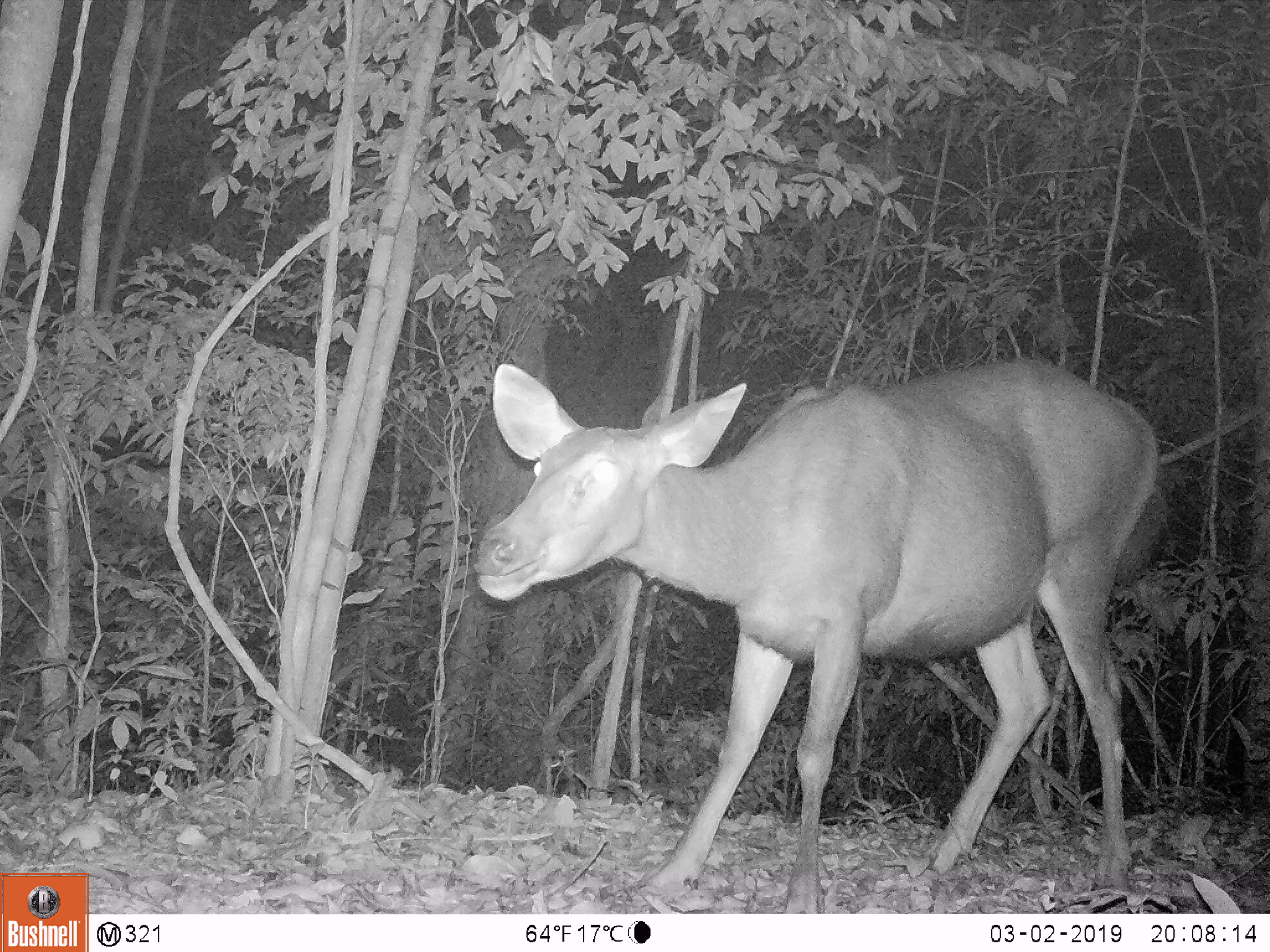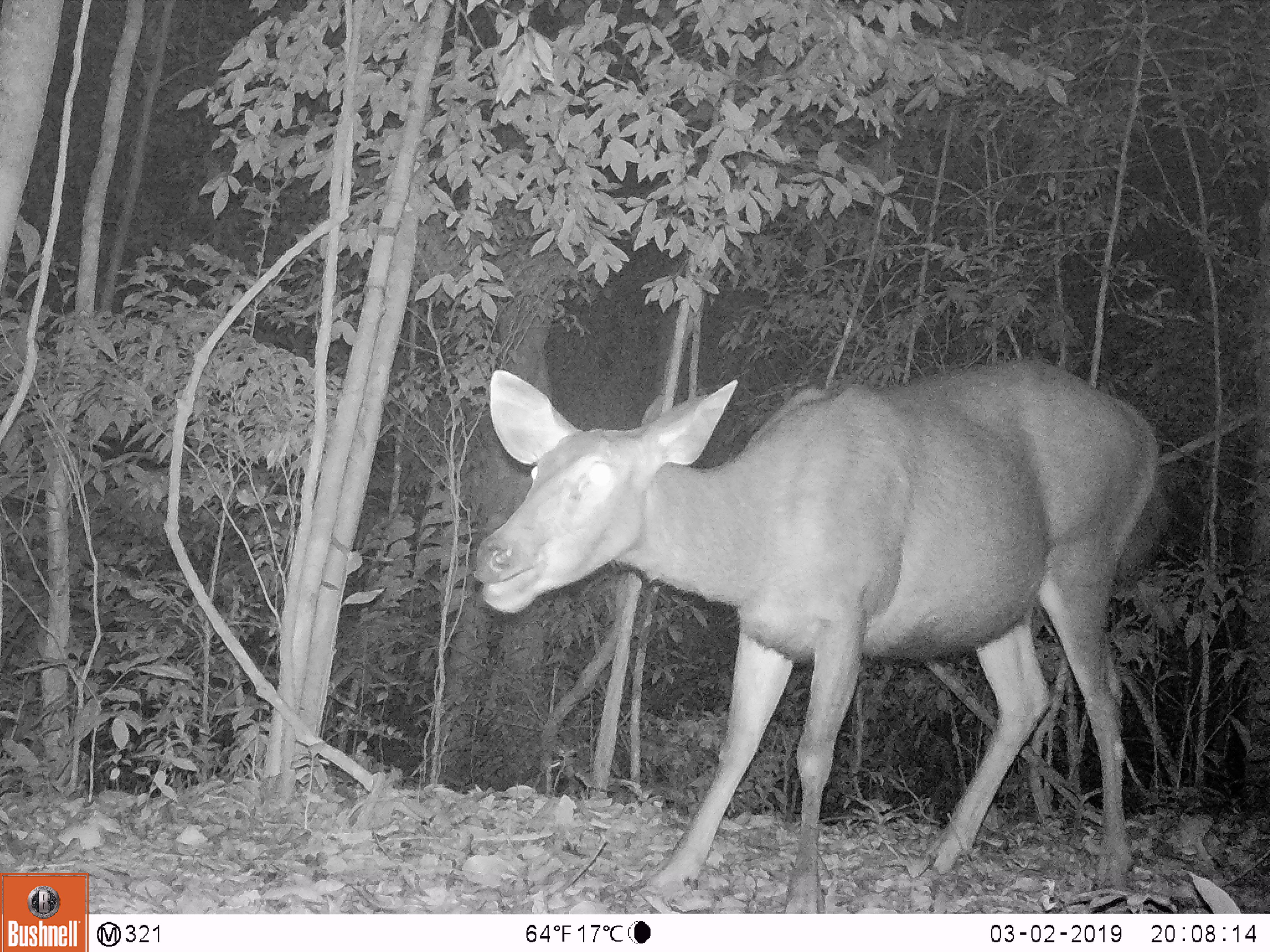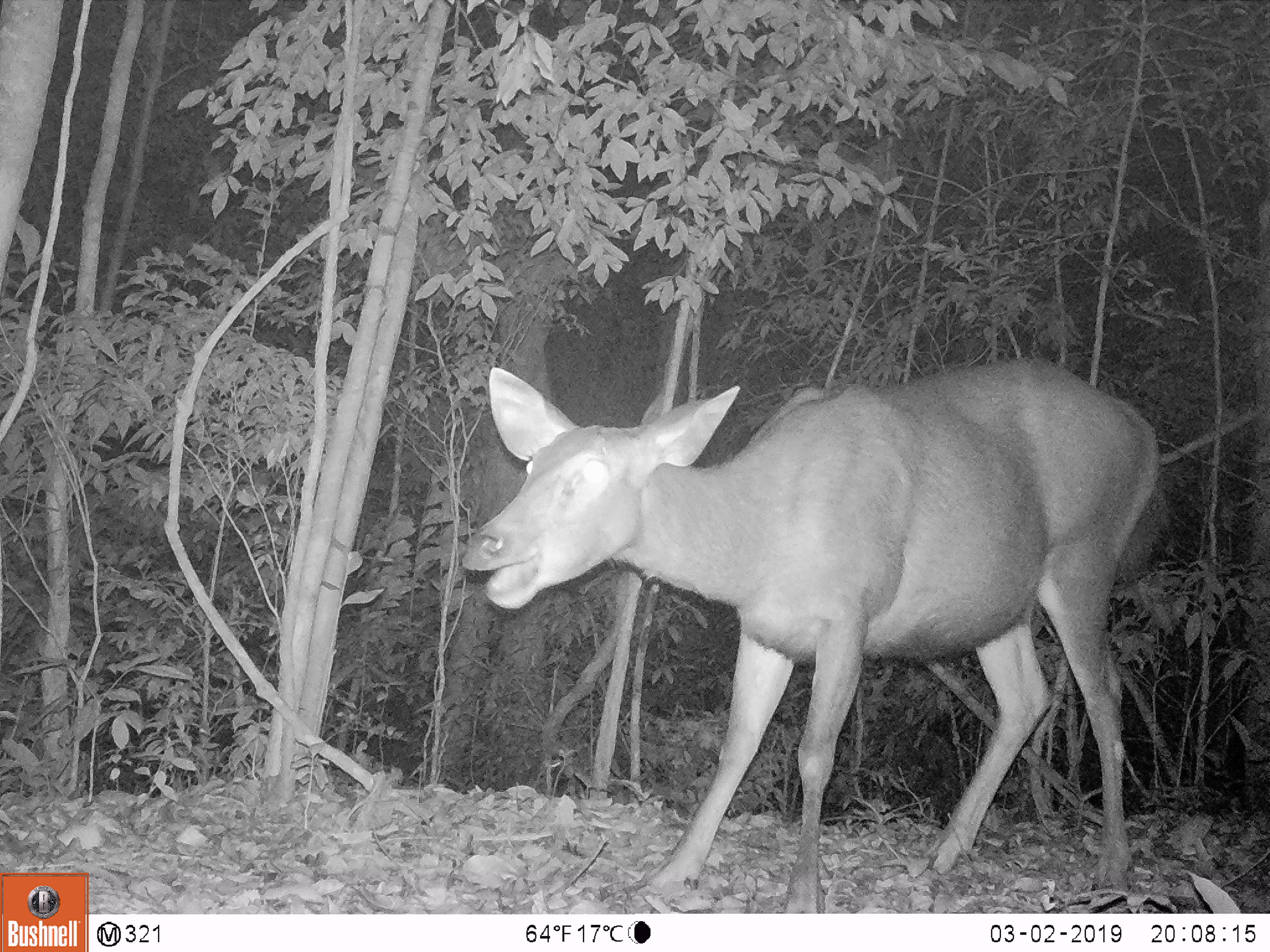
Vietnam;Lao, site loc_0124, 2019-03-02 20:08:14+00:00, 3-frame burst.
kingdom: Animalia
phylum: Chordata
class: Mammalia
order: Artiodactyla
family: Cervidae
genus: Rusa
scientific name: Rusa unicolor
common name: sambar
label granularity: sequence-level